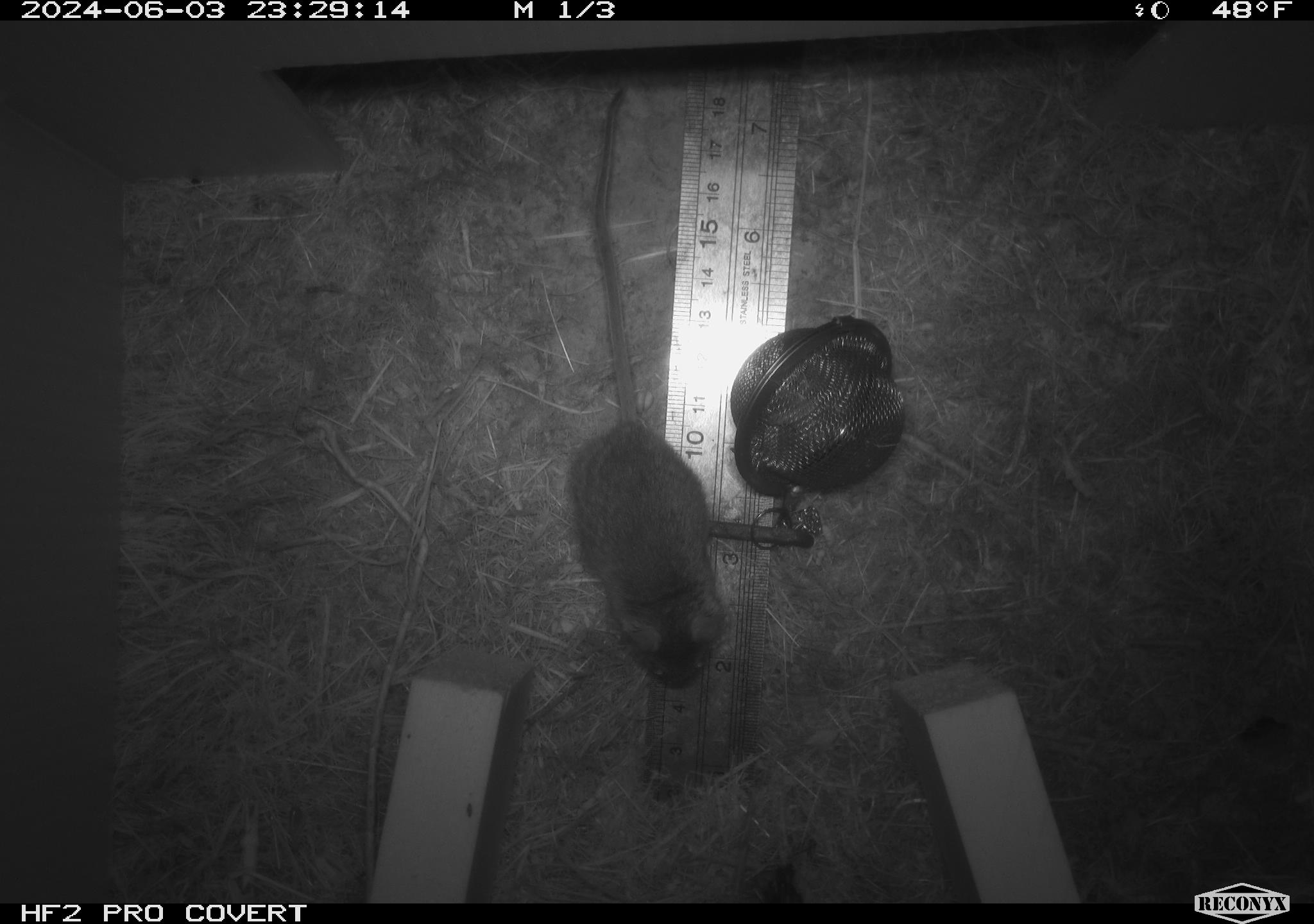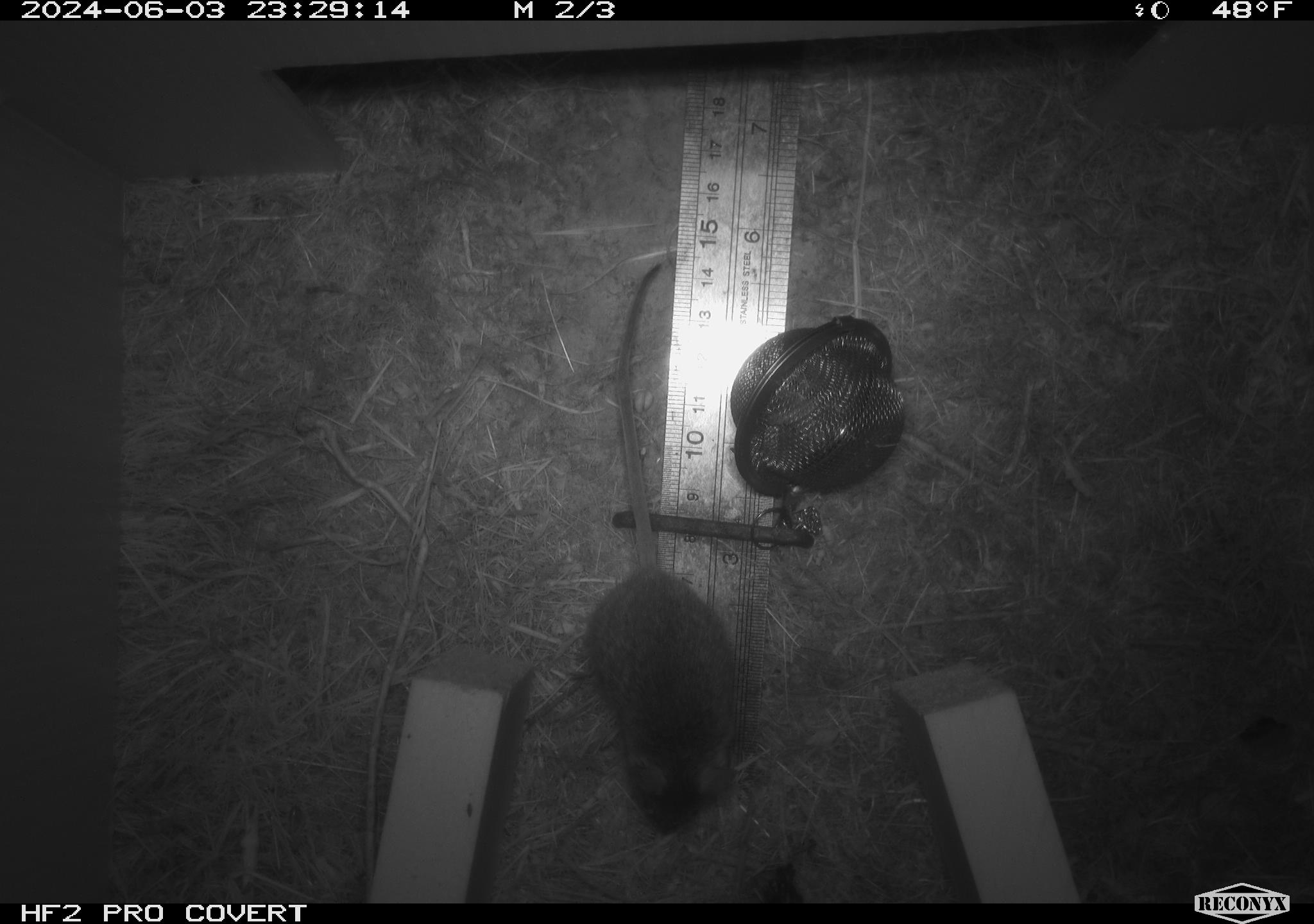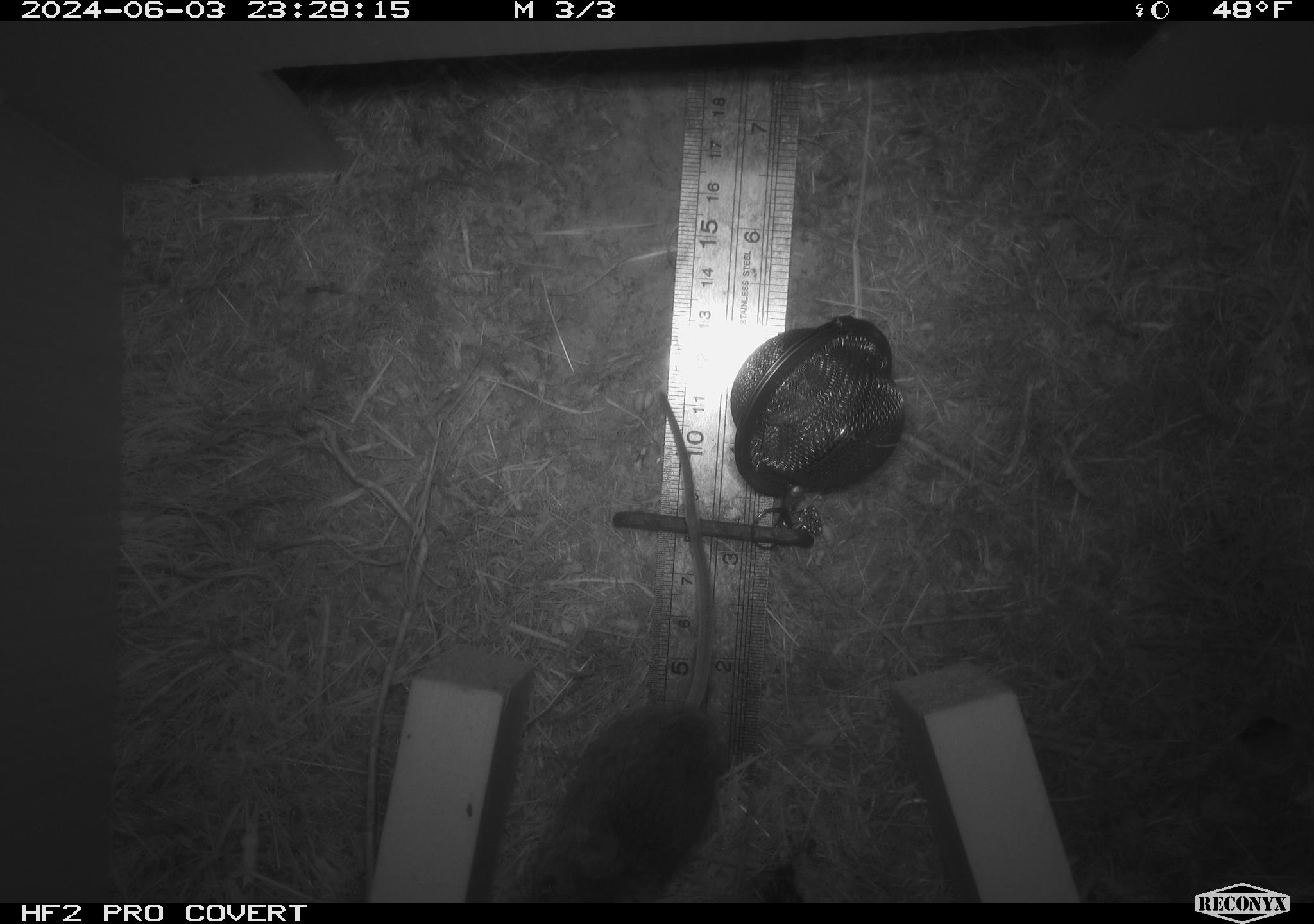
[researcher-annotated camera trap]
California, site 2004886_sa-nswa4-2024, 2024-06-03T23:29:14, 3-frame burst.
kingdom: Animalia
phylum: Chordata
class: Mammalia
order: Rodentia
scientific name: Rodentia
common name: mouse species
Mouse species (Rodentia).